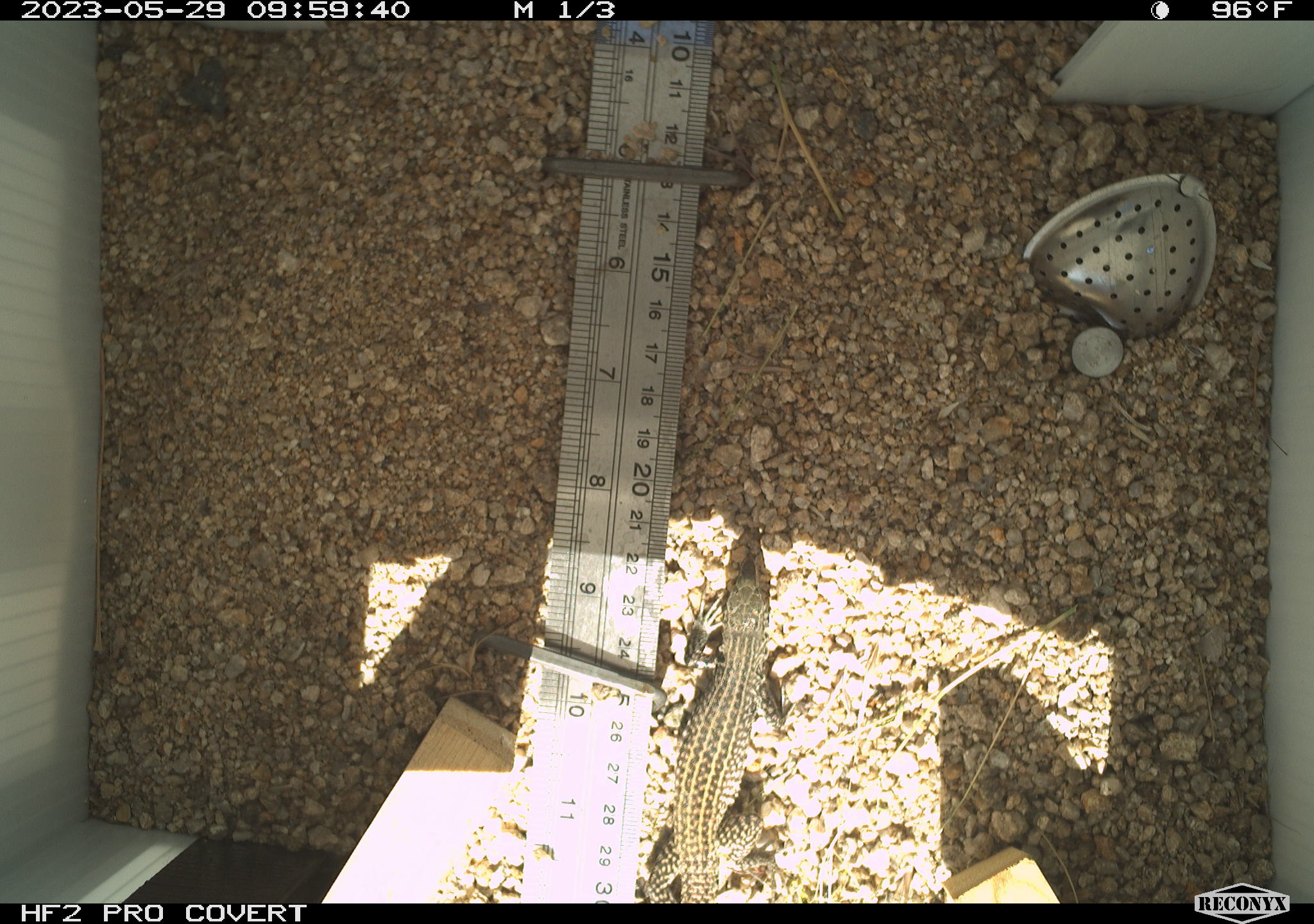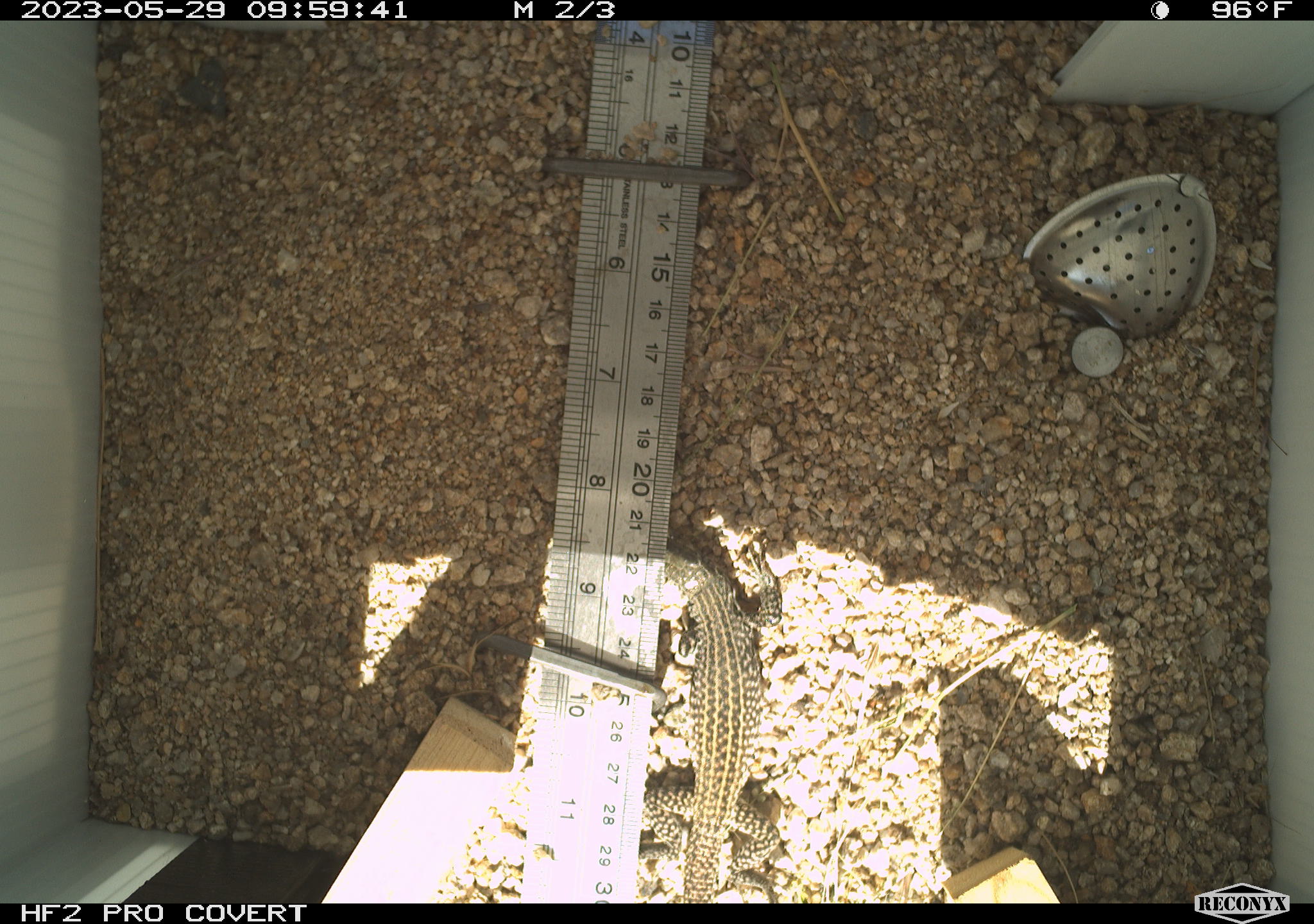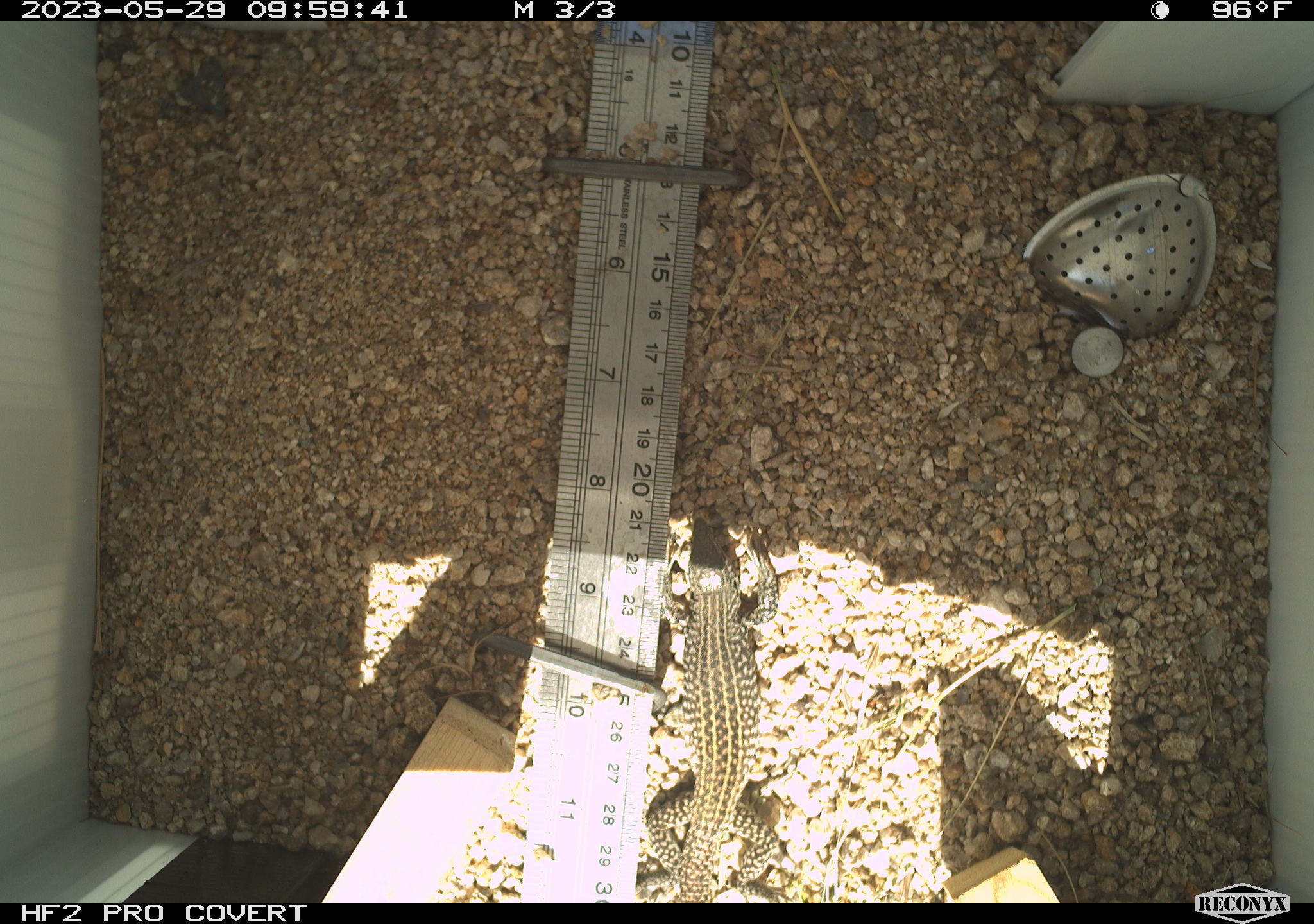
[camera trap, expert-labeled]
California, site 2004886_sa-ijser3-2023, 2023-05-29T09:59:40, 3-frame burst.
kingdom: Animalia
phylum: Chordata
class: Reptilia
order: Squamata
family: Teiidae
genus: Aspidoscelis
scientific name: Aspidoscelis tigris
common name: western whiptail